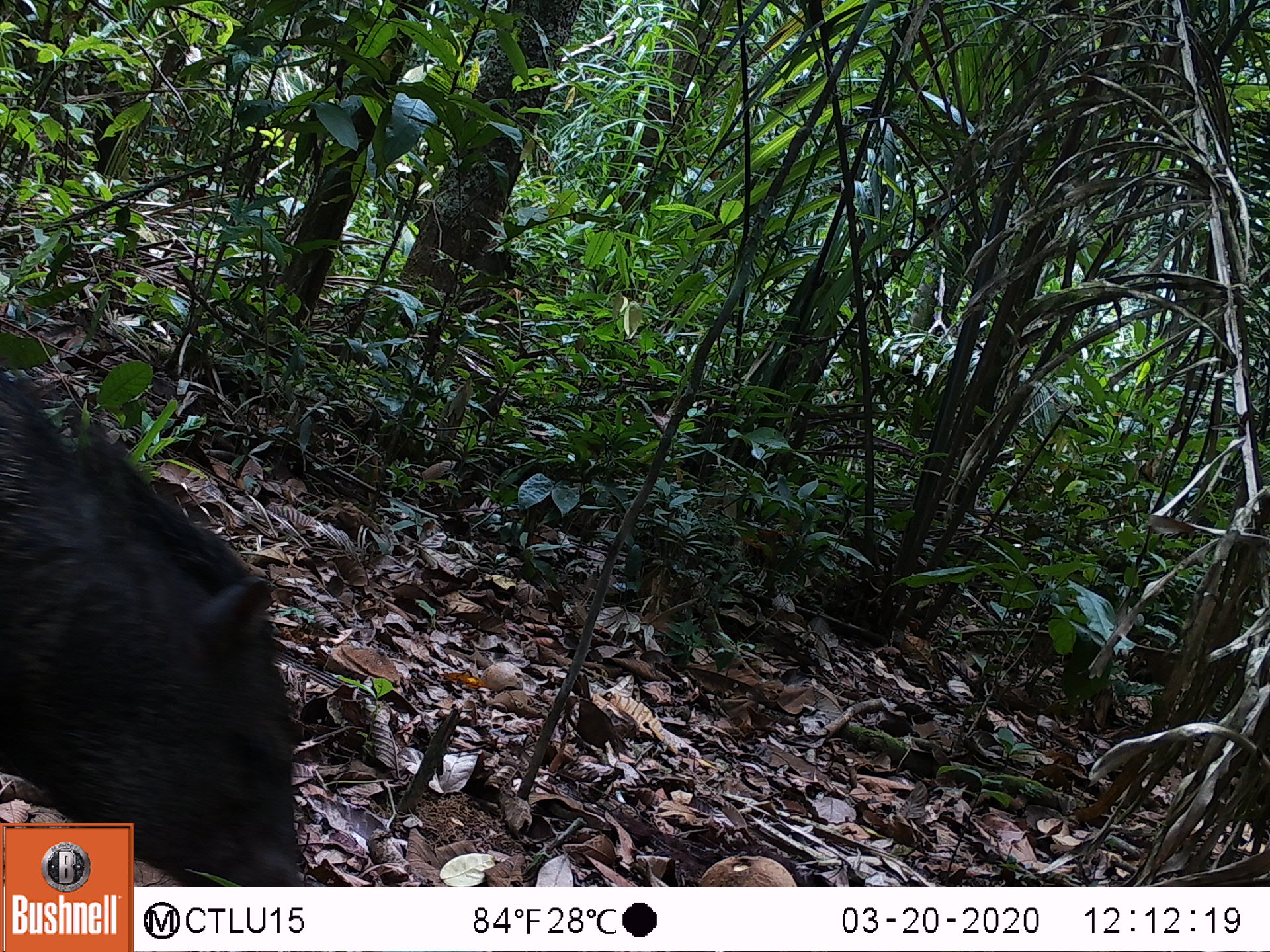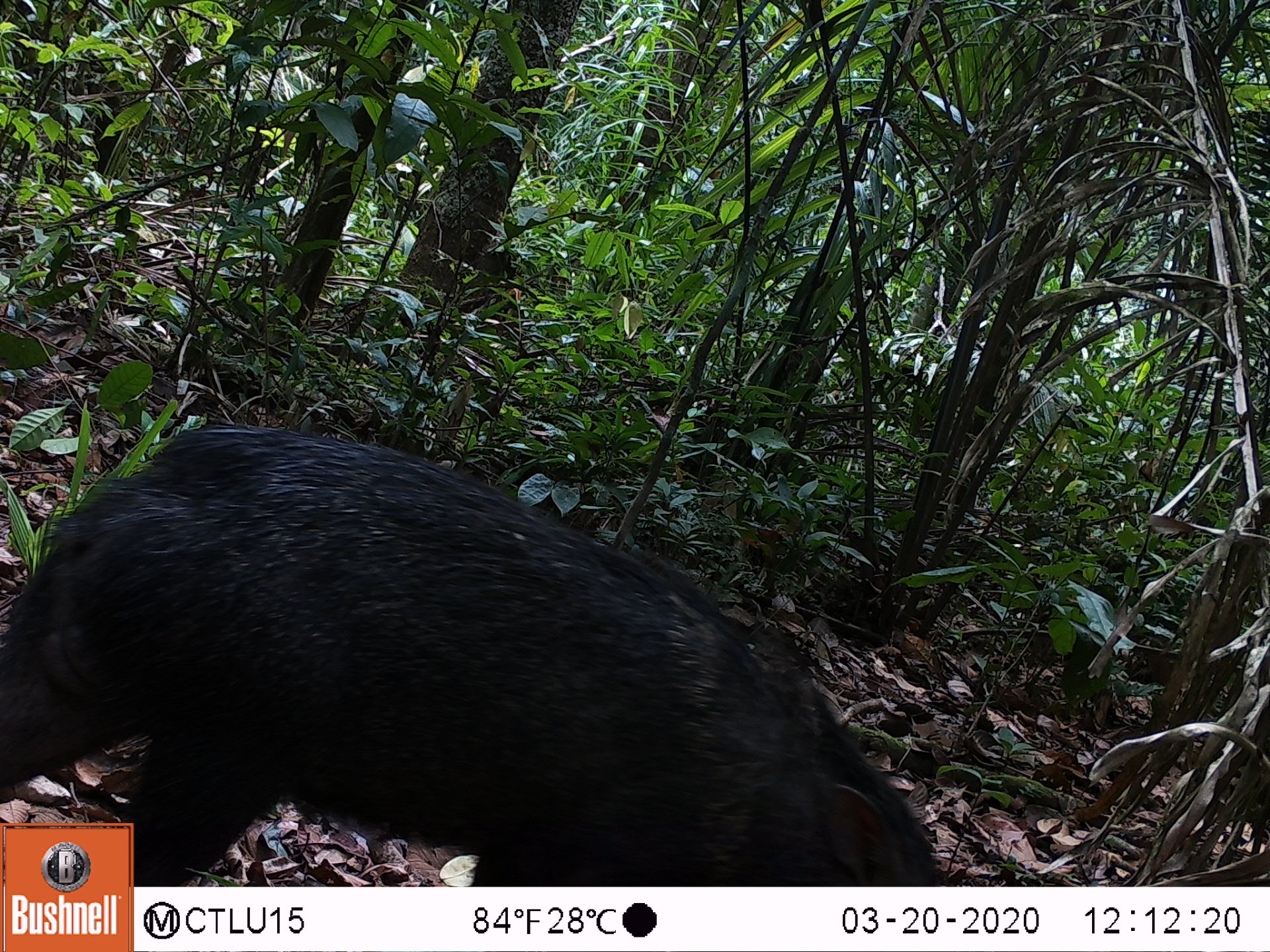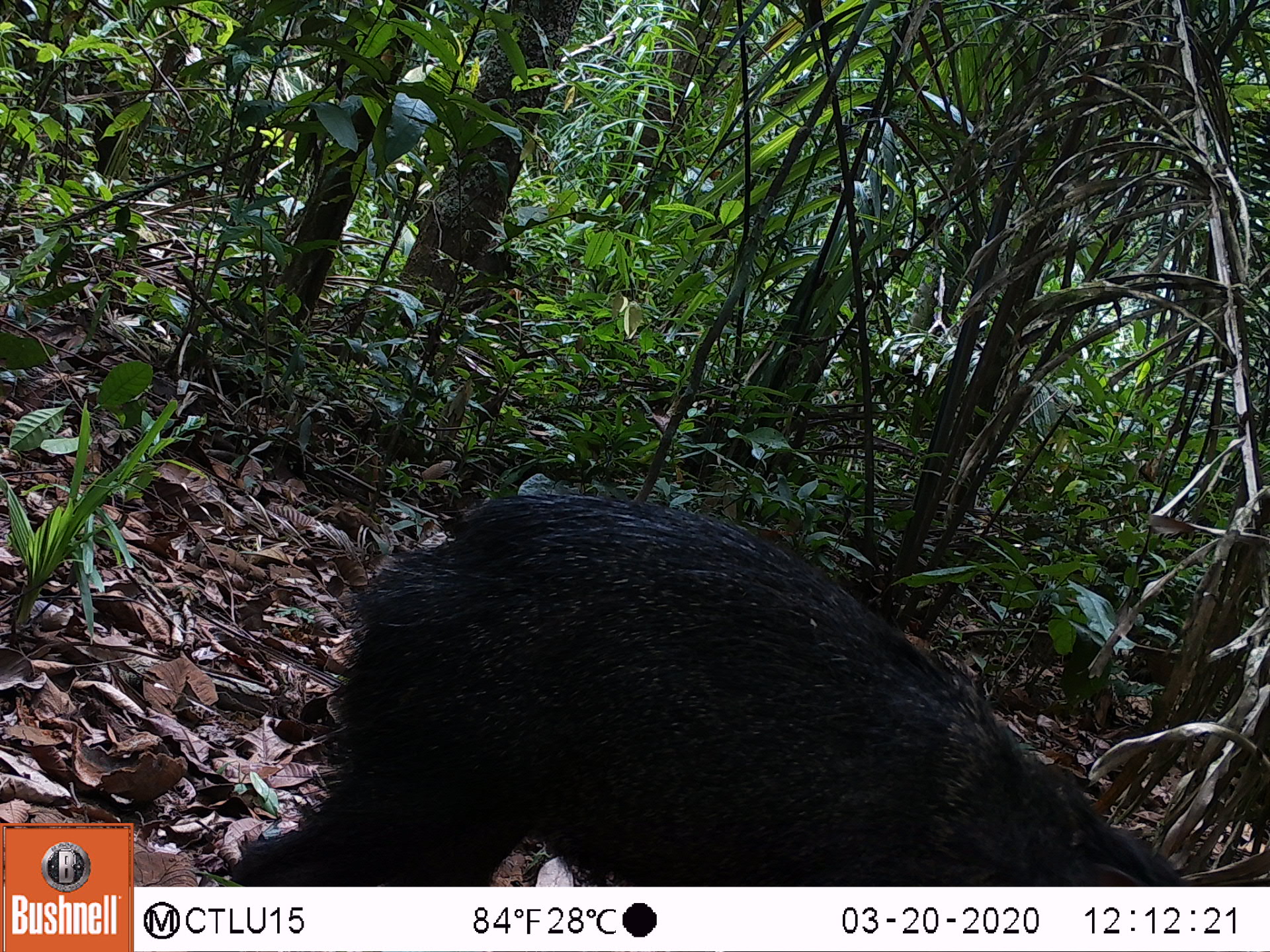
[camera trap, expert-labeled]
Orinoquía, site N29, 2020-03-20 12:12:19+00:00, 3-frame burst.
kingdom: Animalia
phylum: Chordata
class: Mammalia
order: Artiodactyla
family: Tayassuidae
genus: Pecari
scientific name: Pecari tajacu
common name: collared peccary